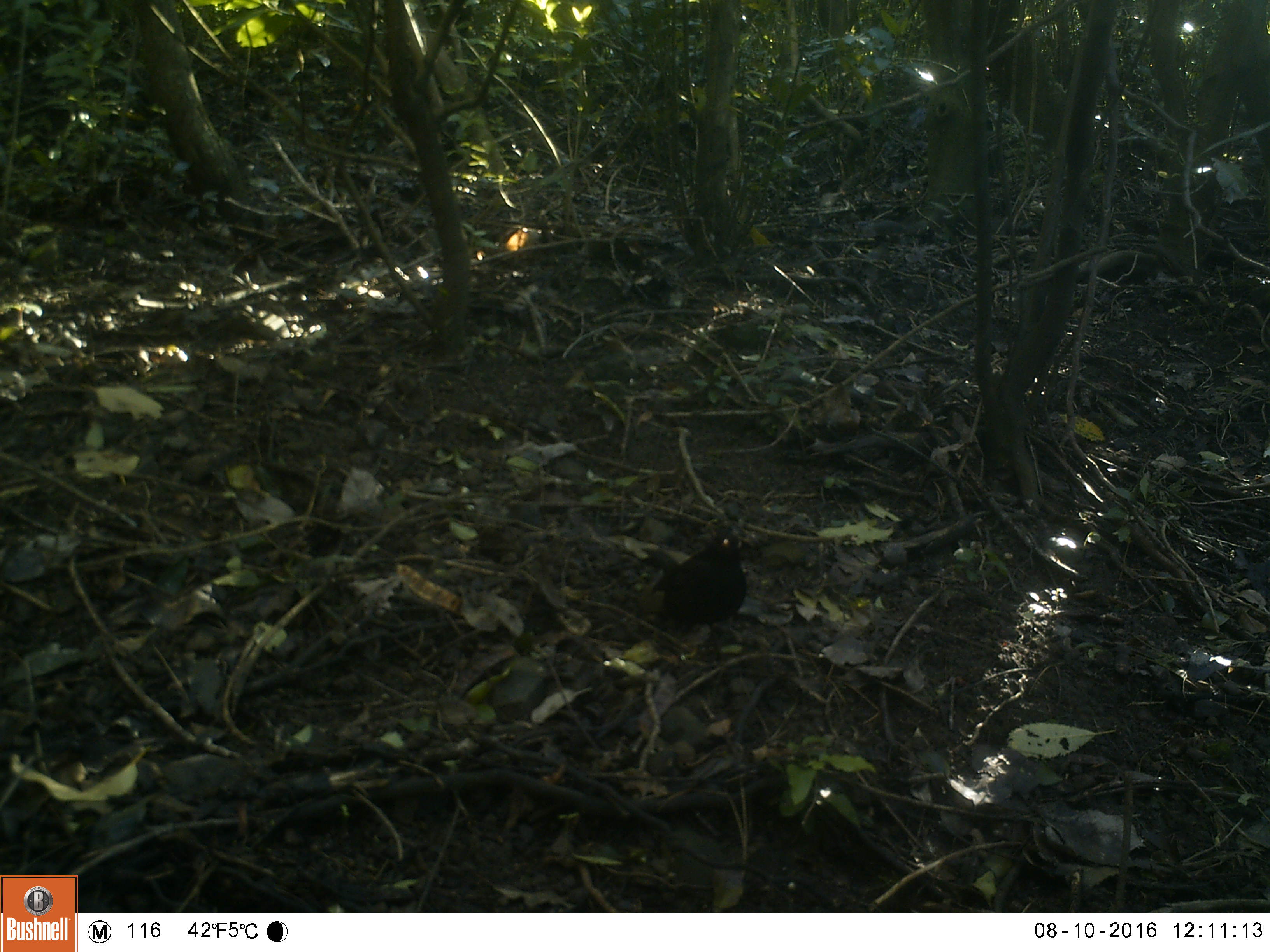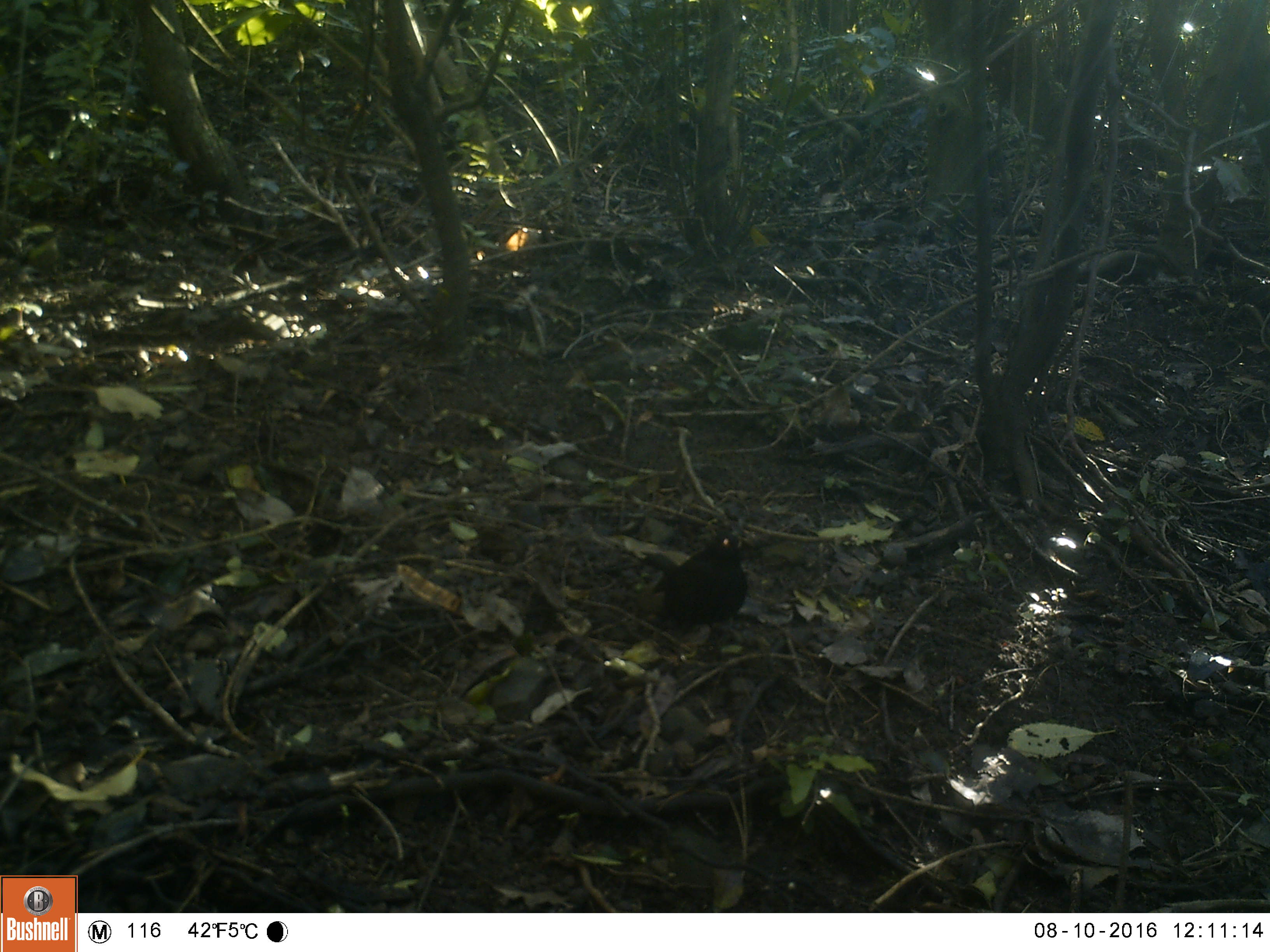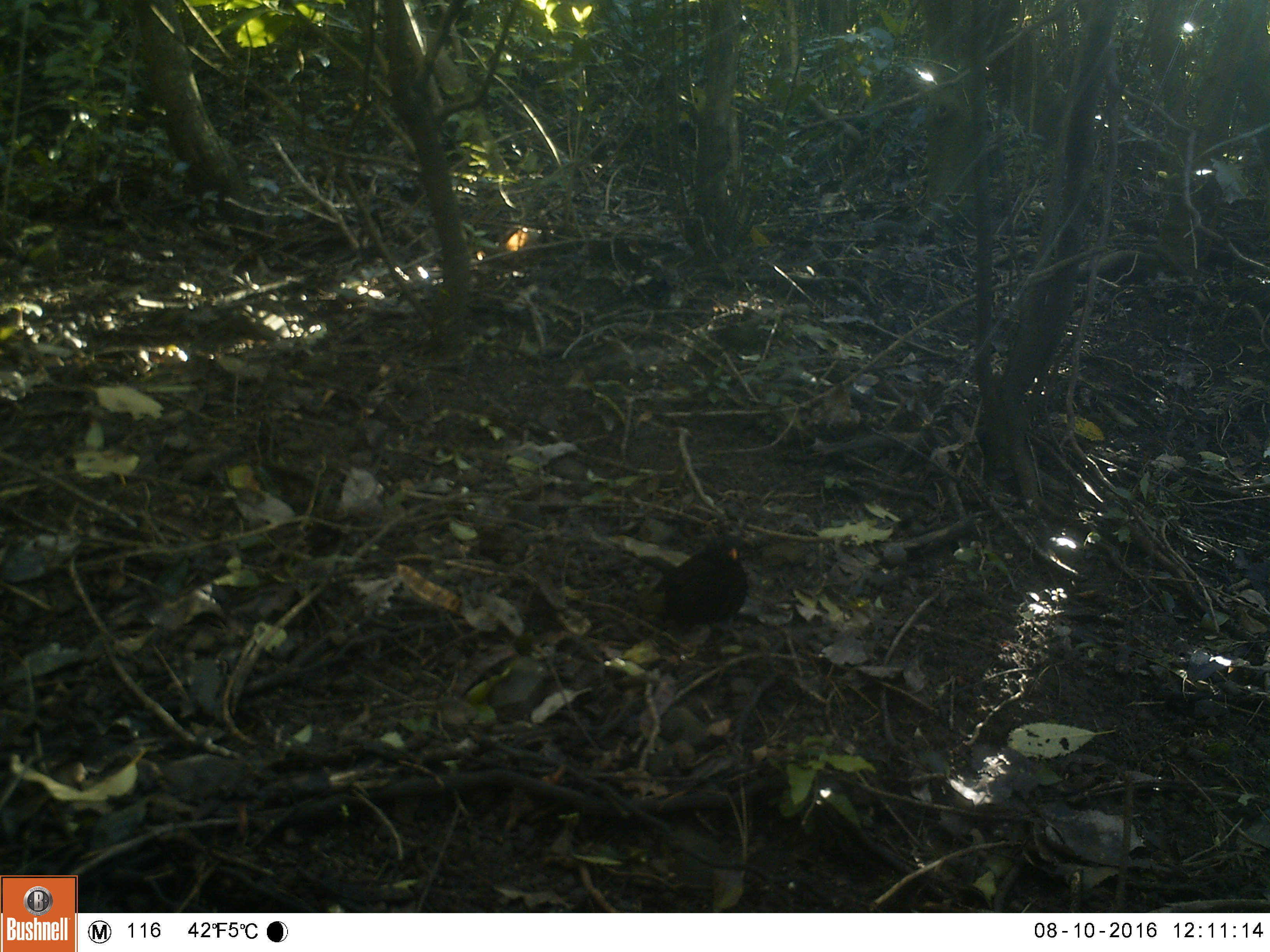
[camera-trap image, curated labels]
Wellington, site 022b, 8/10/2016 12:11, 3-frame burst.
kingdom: Animalia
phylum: Chordata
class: Aves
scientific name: Aves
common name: bird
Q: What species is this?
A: Bird (Aves).